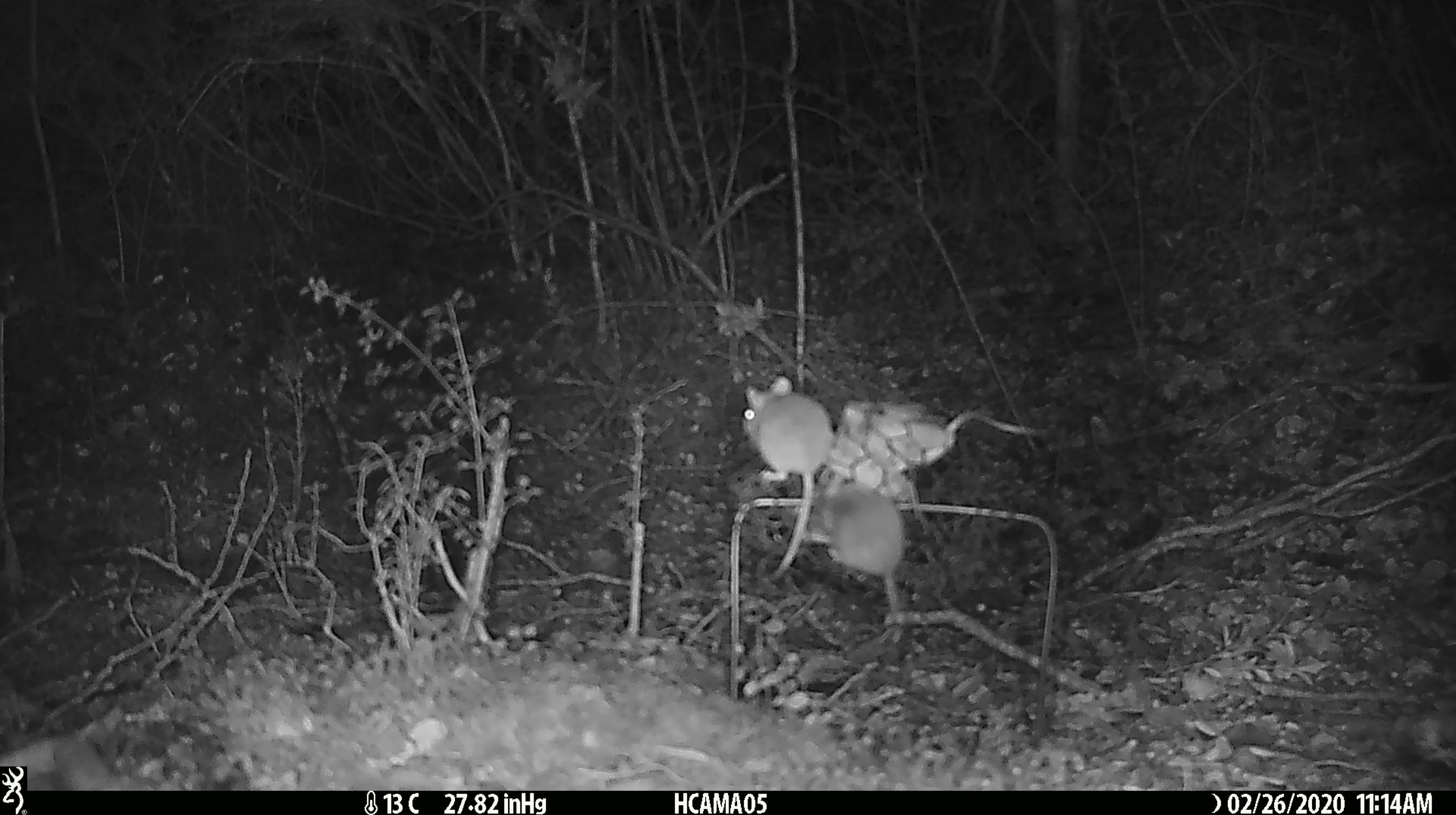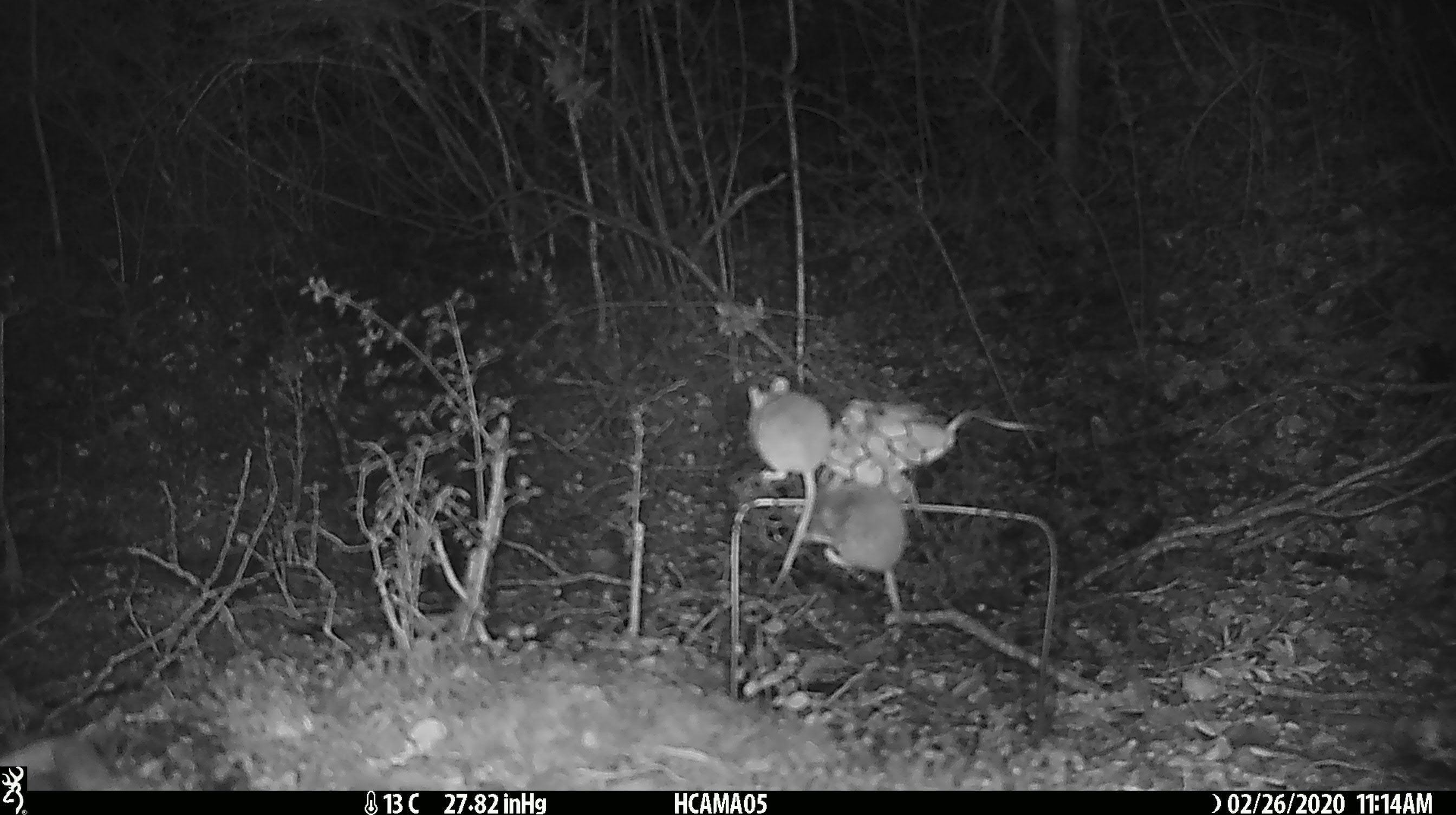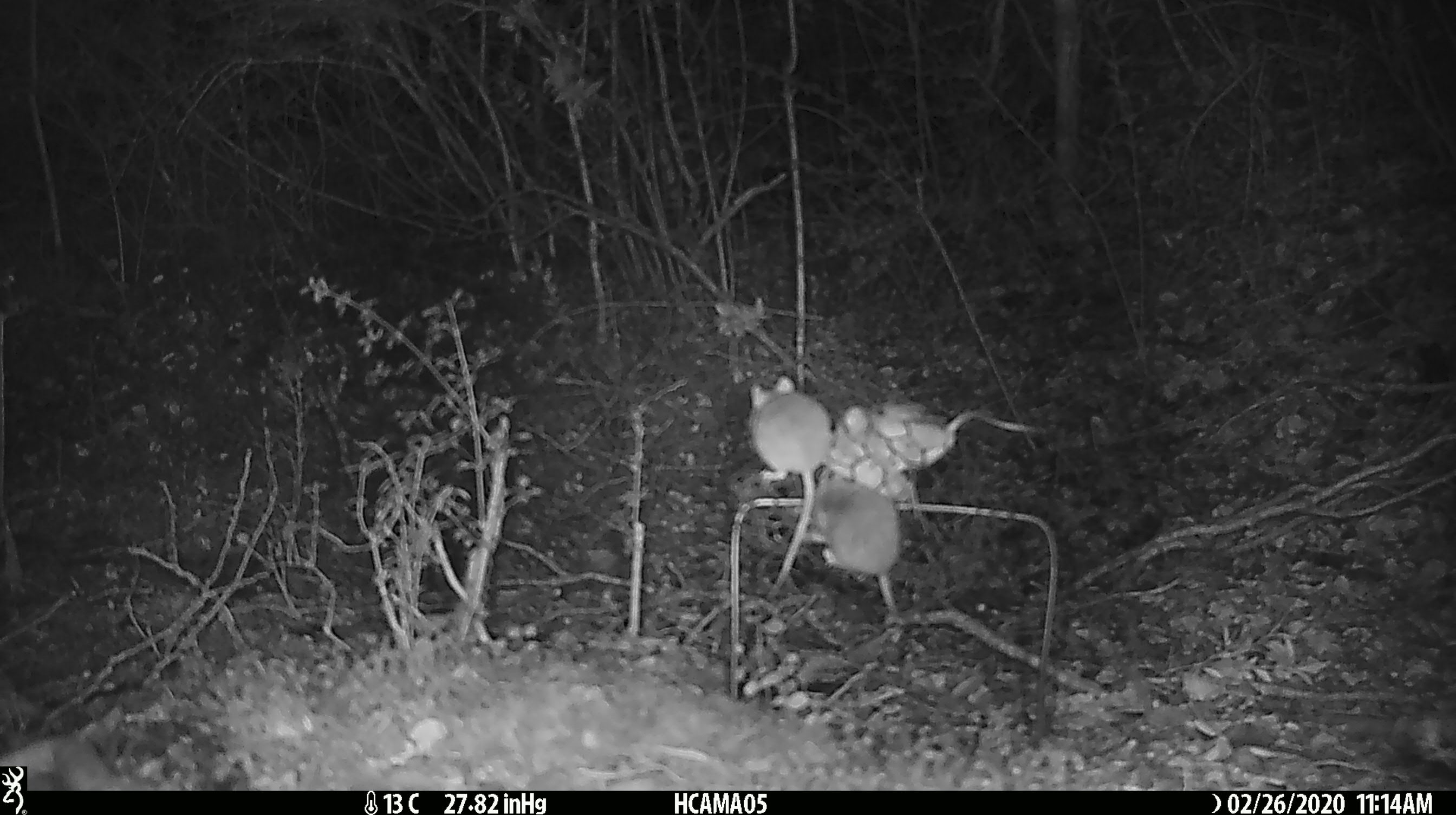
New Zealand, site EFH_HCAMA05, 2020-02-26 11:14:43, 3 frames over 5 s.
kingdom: Animalia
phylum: Chordata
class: Mammalia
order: Rodentia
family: Muridae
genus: Mus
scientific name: Mus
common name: mouse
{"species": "mouse (Mus)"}